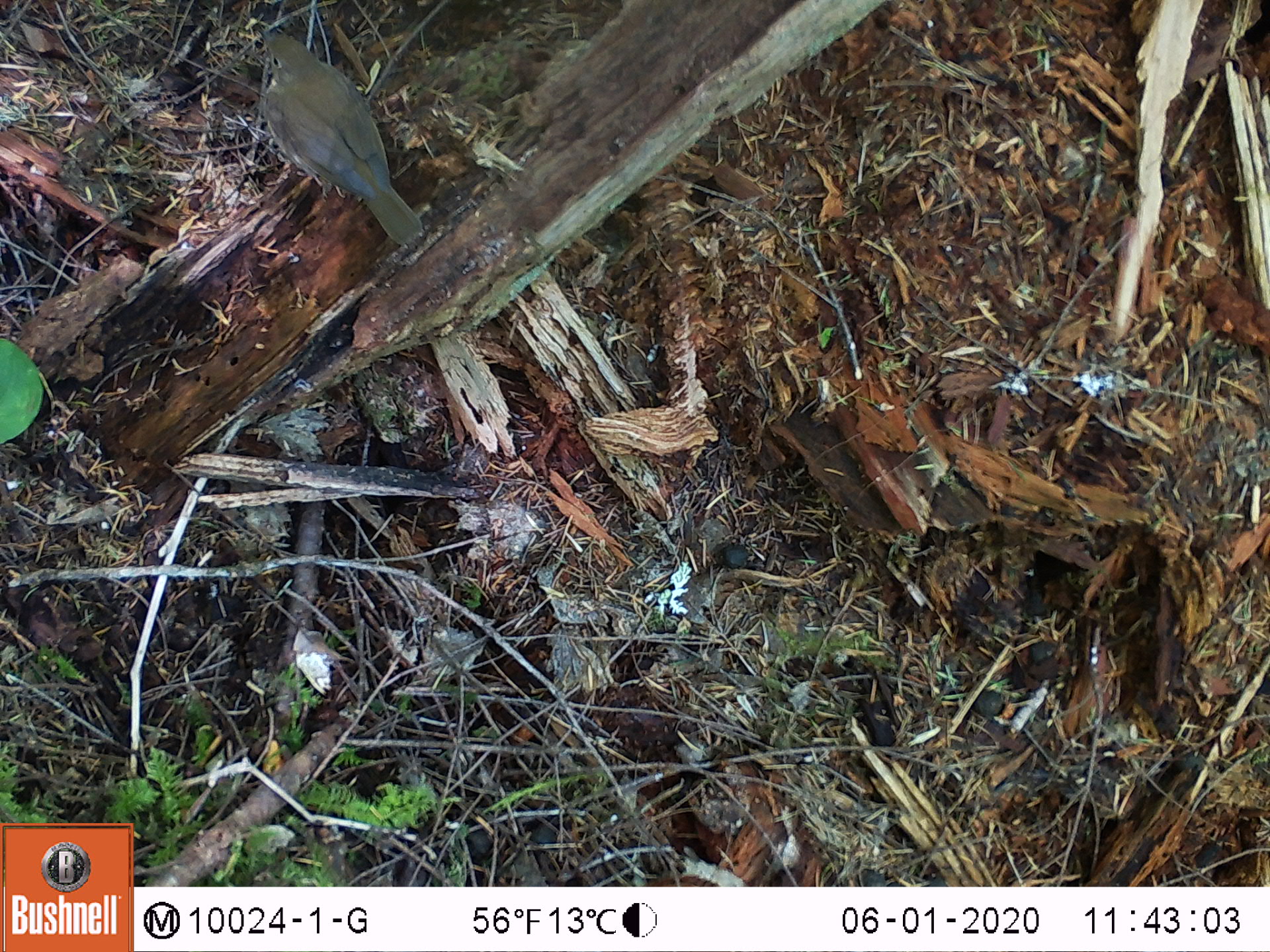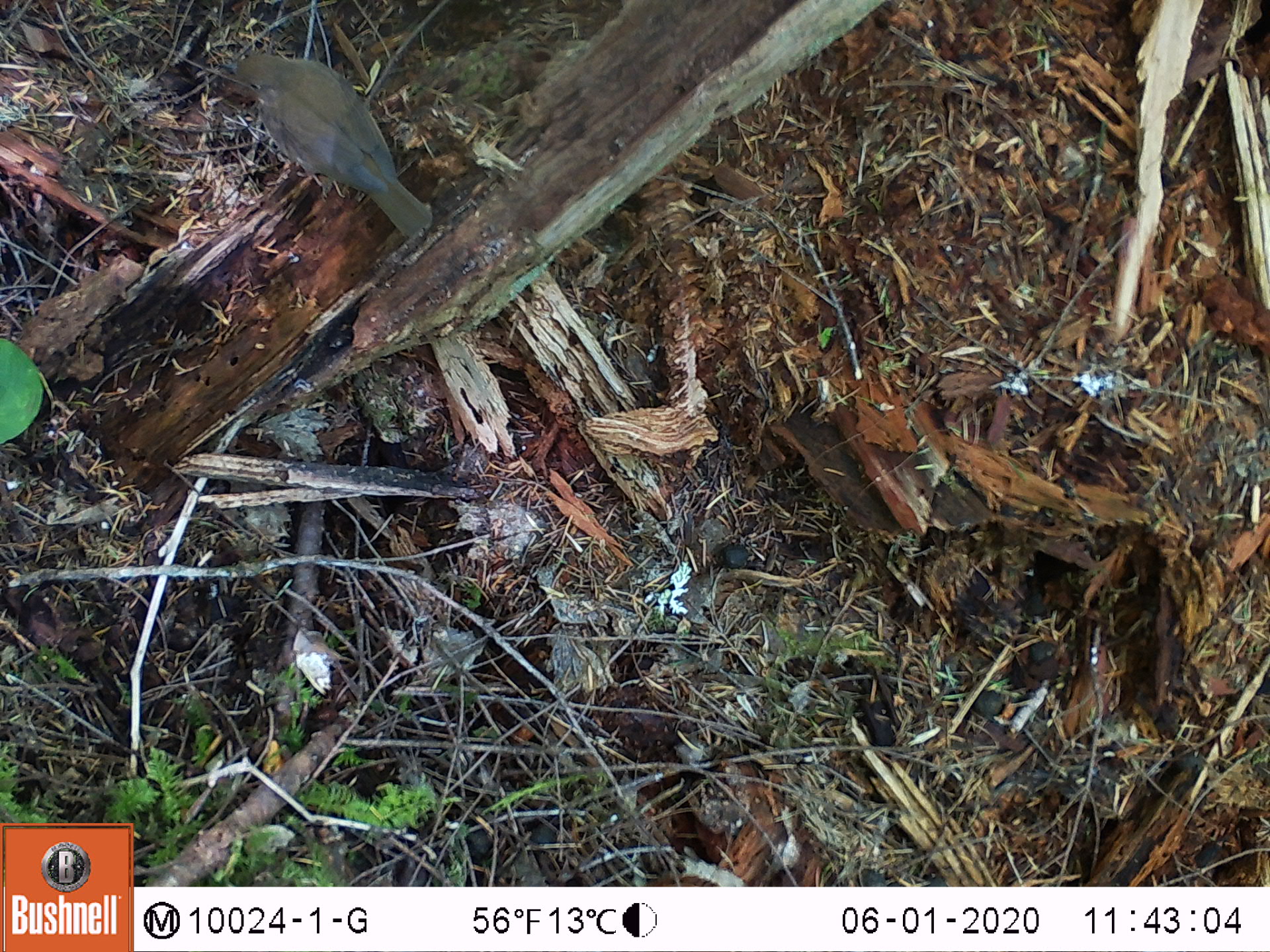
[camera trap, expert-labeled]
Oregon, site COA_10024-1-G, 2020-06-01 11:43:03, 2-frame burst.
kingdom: Animalia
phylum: Chordata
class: Aves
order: Passeriformes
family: Turdidae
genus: Catharus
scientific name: Catharus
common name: brown thrushes and nightingale-thrushes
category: catharus species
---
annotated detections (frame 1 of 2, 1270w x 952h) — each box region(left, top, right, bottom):
catharus species: region(227, 19, 463, 268)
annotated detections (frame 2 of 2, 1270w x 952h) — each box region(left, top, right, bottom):
catharus species: region(215, 36, 463, 256)